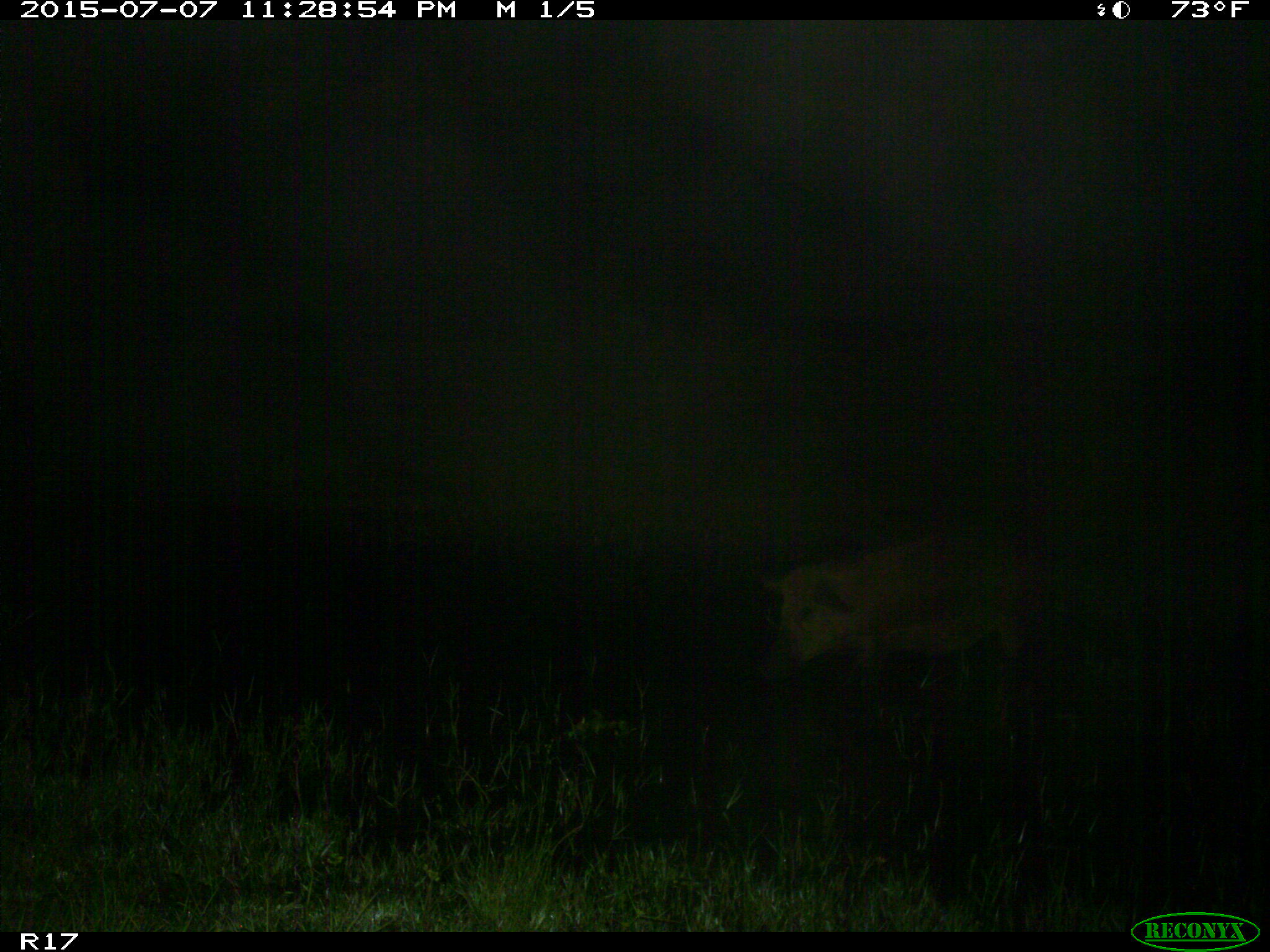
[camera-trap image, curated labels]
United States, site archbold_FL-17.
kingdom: Animalia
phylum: Chordata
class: Mammalia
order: Artiodactyla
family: Suidae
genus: Sus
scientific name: Sus scrofa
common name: wild boar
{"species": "Sus scrofa (wild boar)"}